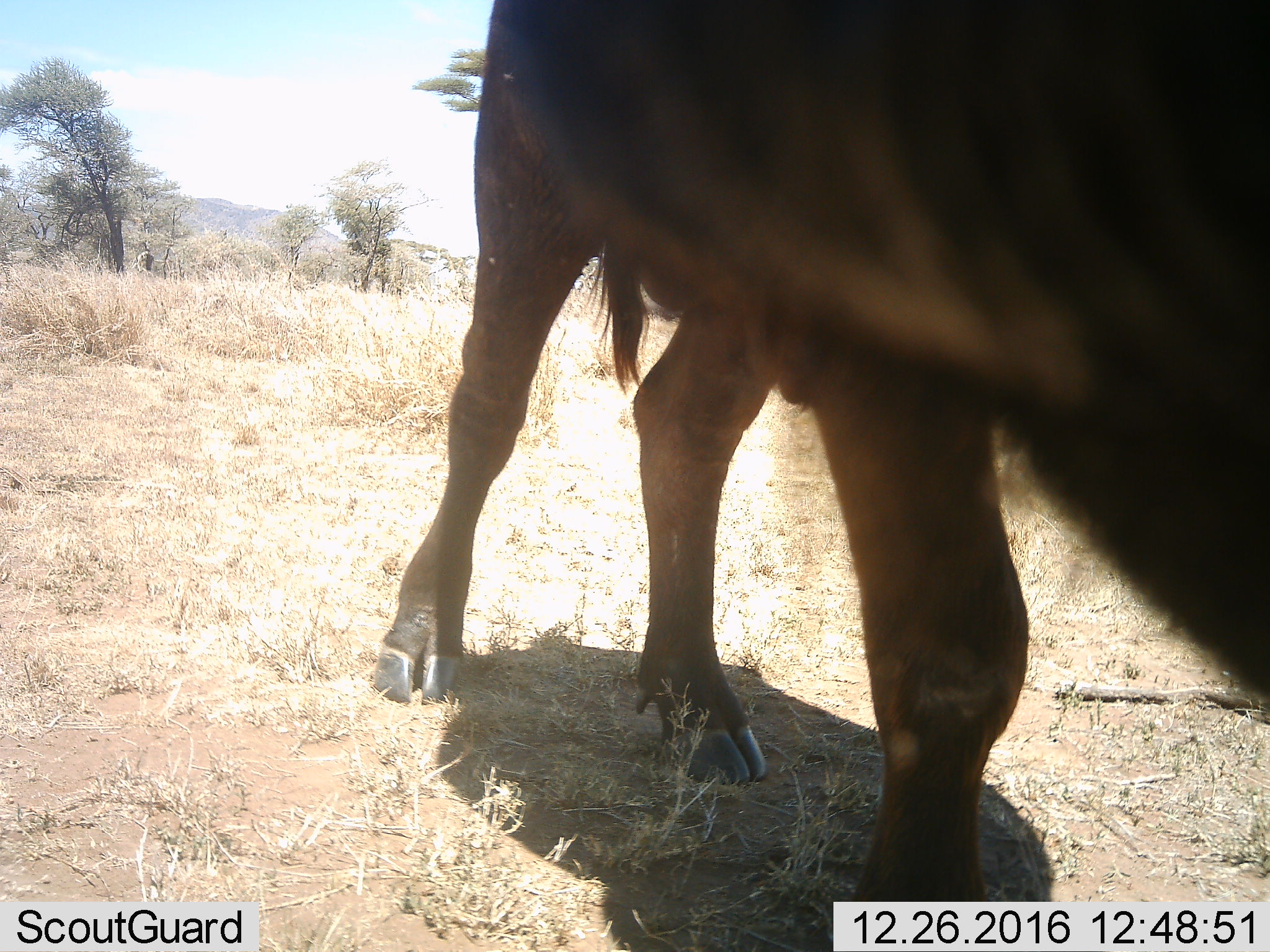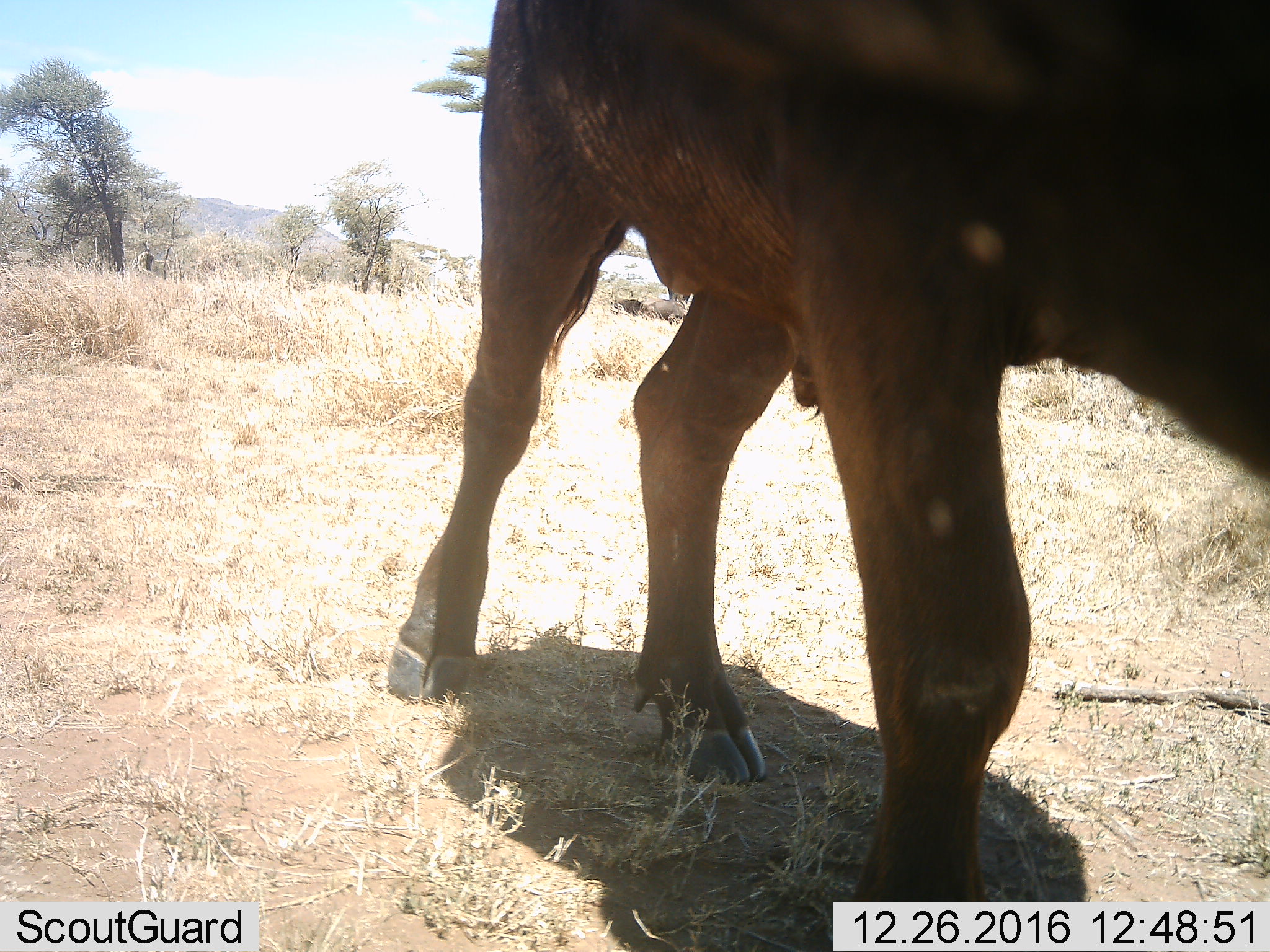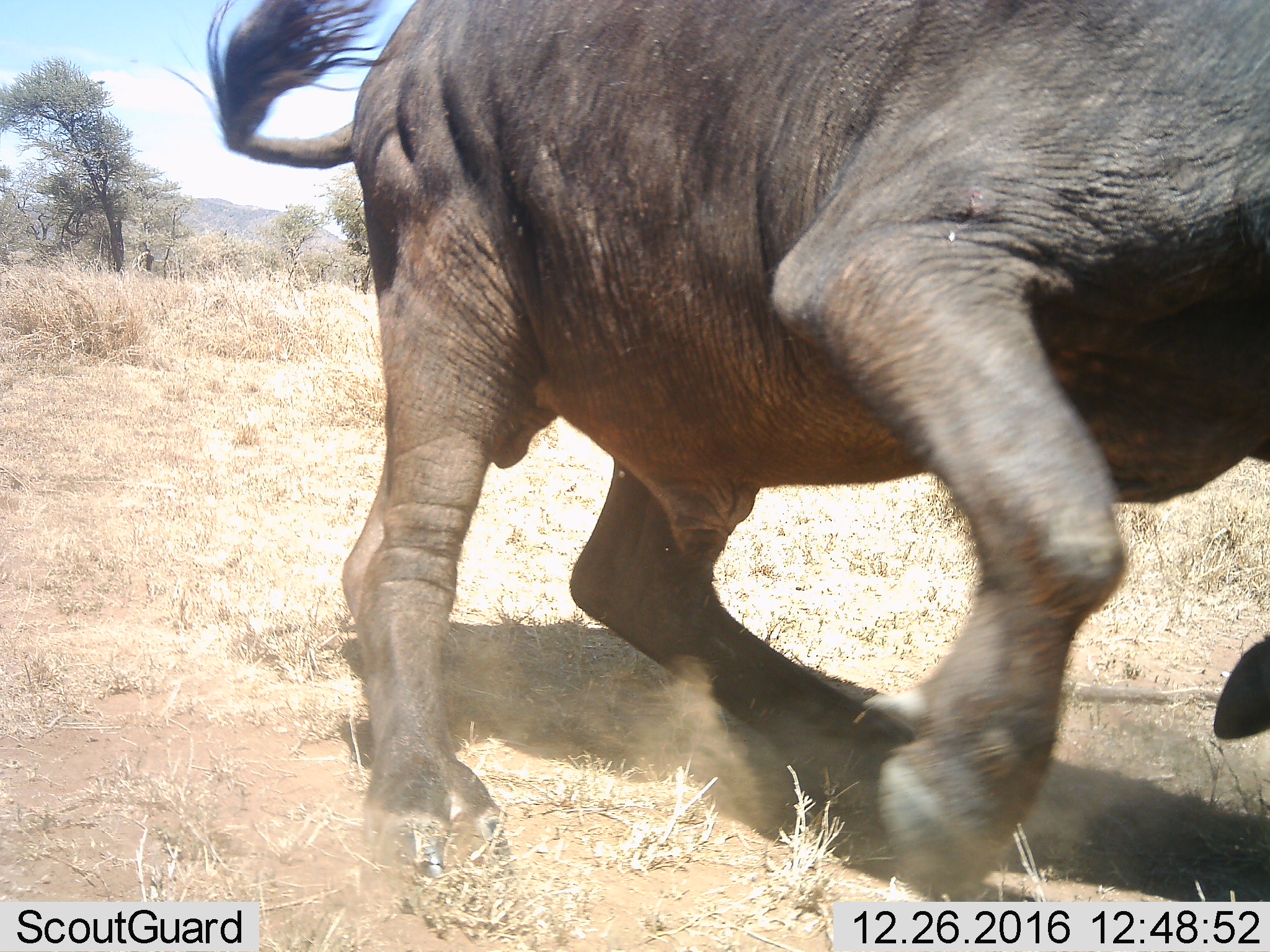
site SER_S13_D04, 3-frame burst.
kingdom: Animalia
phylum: Chordata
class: Mammalia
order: Artiodactyla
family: Bovidae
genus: Syncerus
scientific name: Syncerus caffer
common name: african buffalo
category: buffalo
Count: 1.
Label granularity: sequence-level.